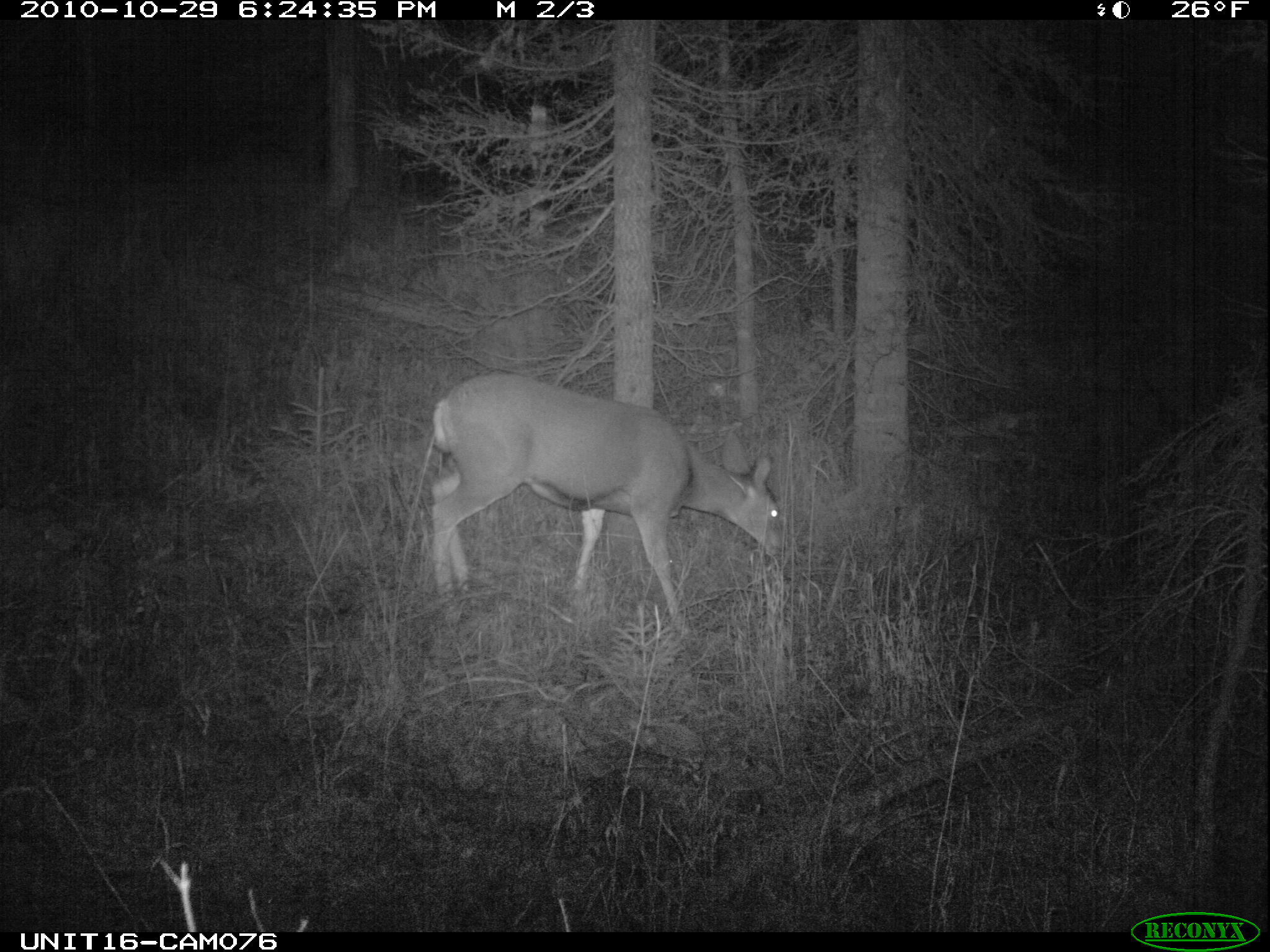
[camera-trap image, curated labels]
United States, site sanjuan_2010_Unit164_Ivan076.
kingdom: Animalia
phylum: Chordata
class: Mammalia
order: Artiodactyla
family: Cervidae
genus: Odocoileus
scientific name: Odocoileus hemionus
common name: mule deer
Odocoileus hemionus (mule deer).